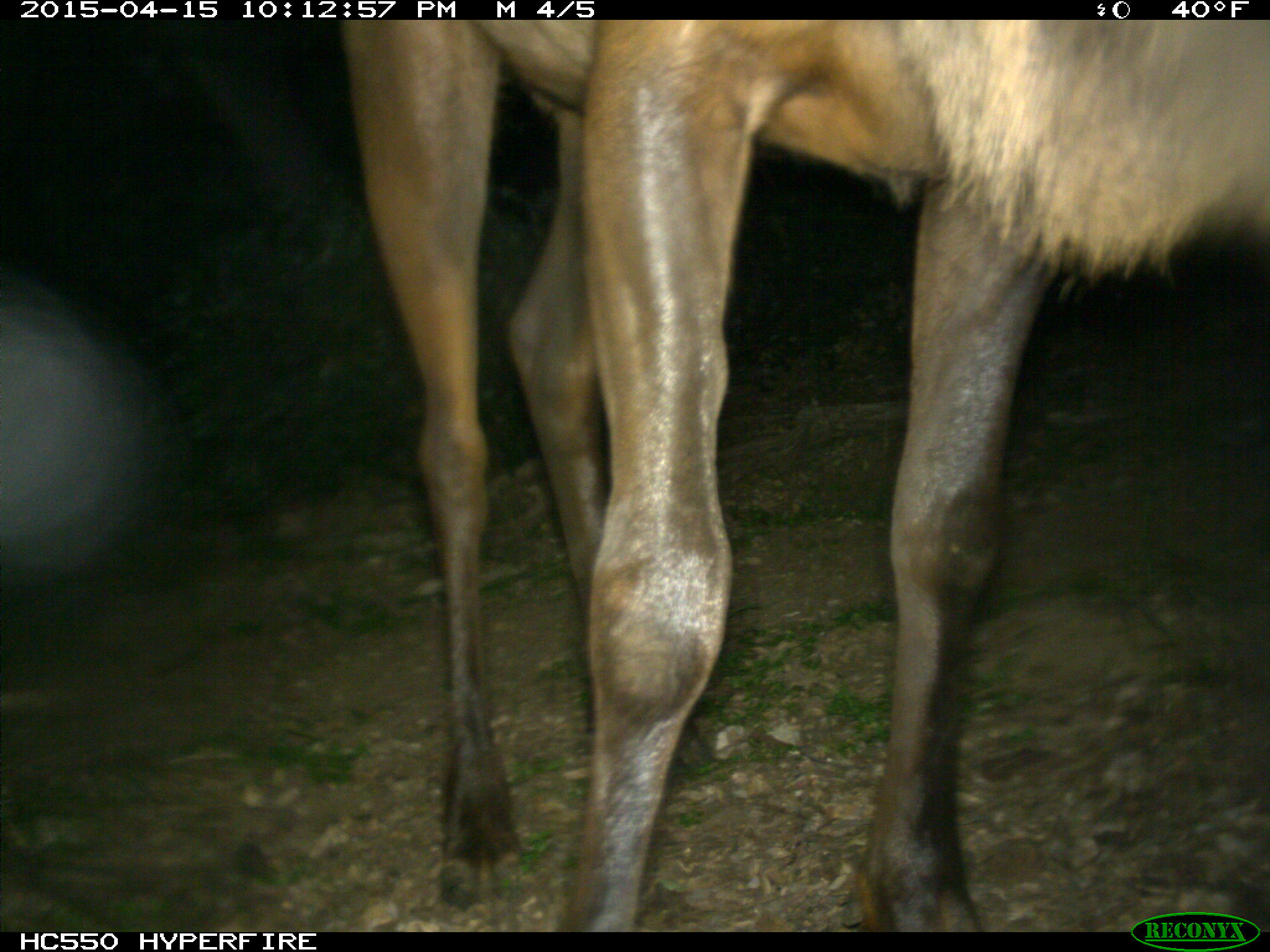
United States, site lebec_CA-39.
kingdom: Animalia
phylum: Chordata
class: Mammalia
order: Artiodactyla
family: Cervidae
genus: Cervus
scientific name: Cervus canadensis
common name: elk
Cervus canadensis (elk).